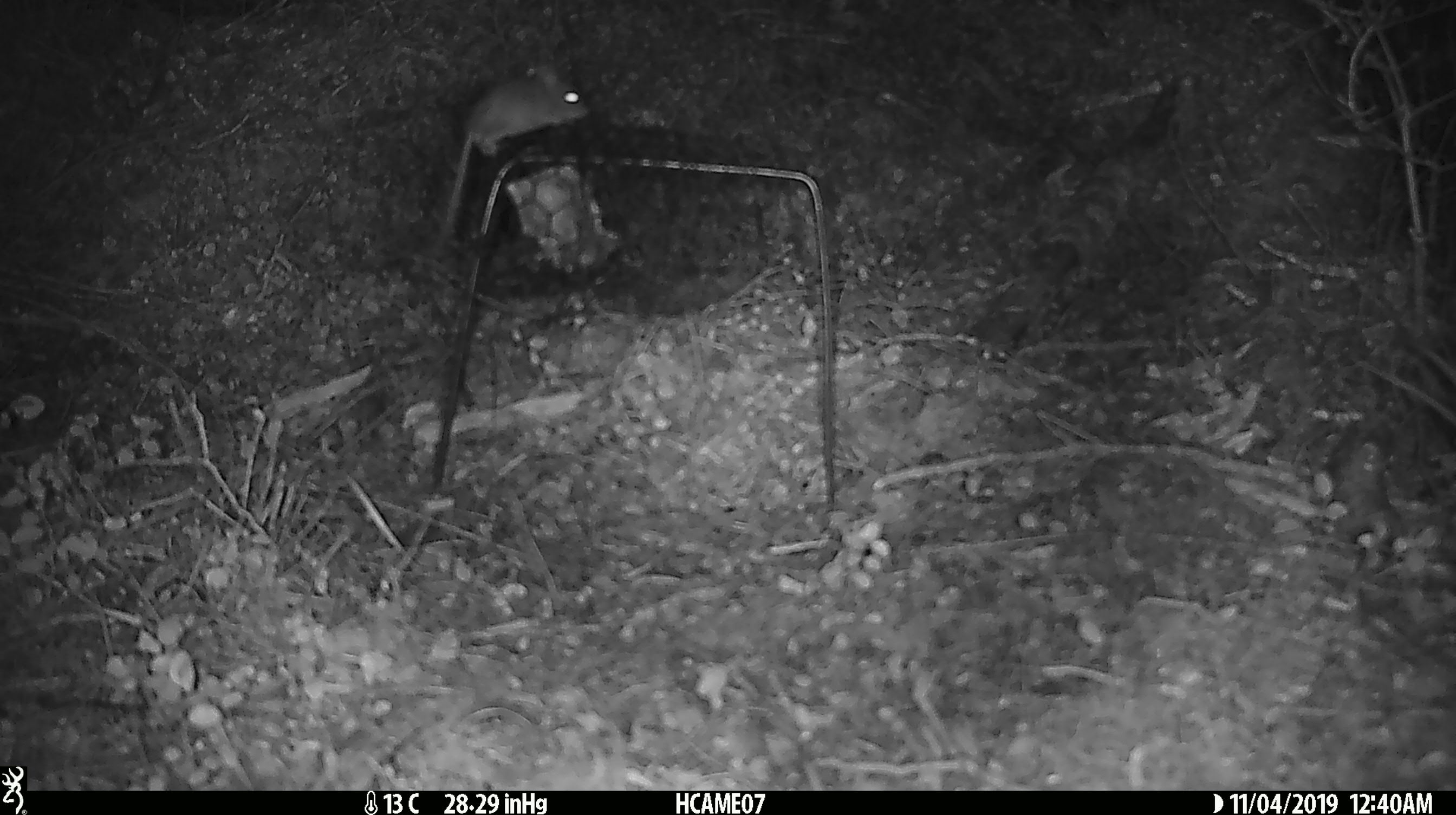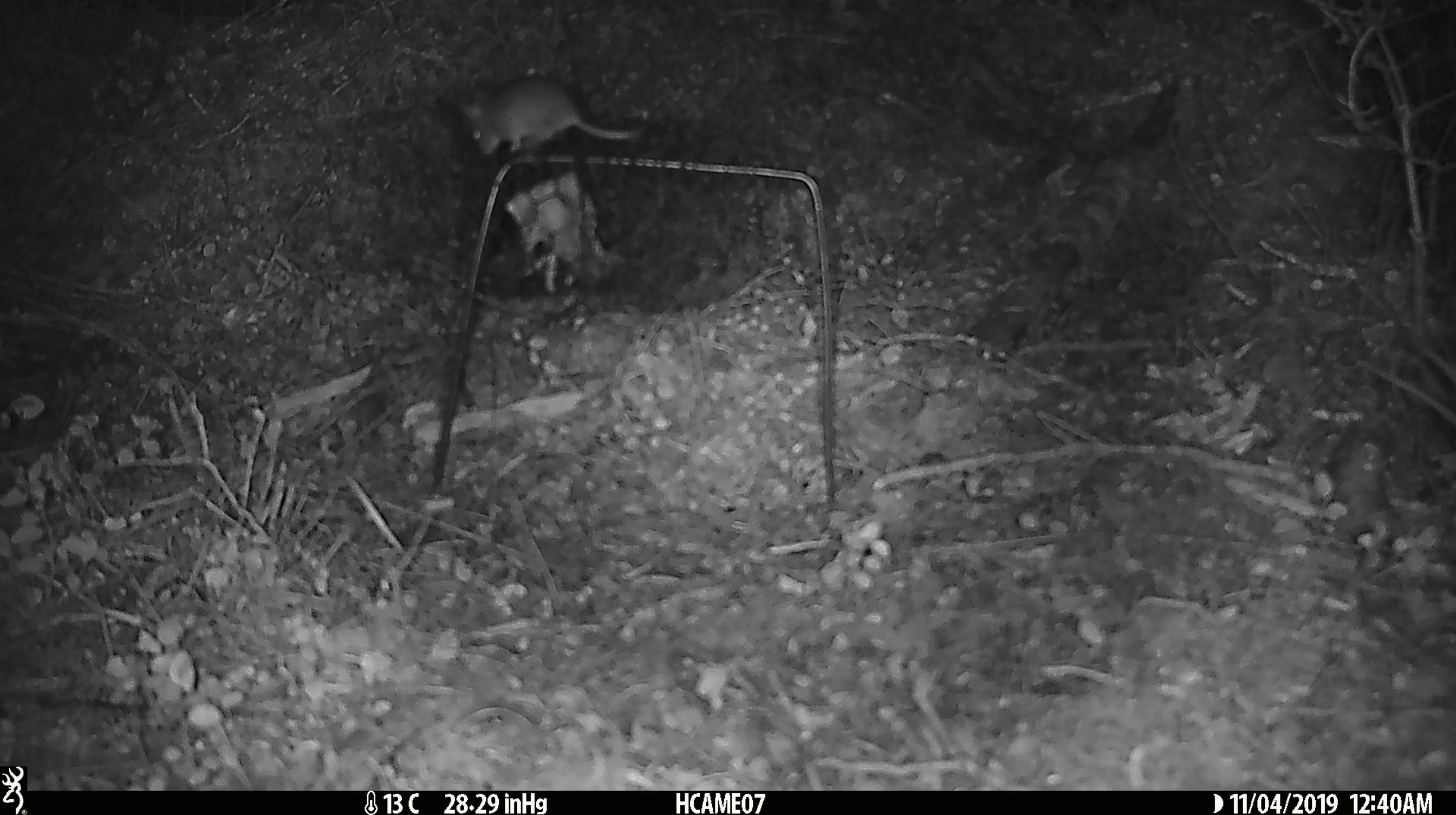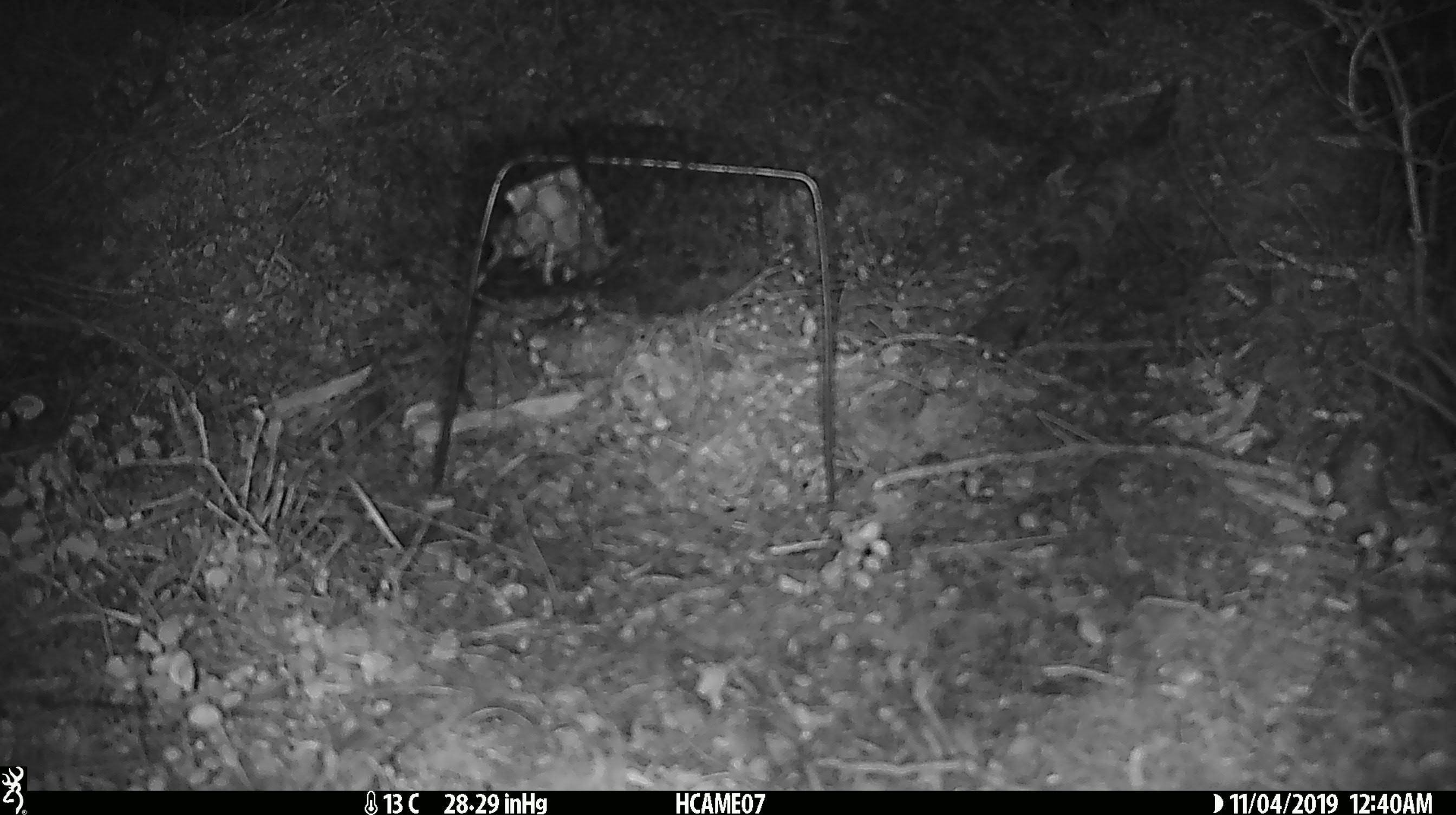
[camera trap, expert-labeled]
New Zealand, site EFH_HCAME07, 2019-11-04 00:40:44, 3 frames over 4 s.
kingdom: Animalia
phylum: Chordata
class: Mammalia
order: Rodentia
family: Muridae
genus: Mus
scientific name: Mus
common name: mouse